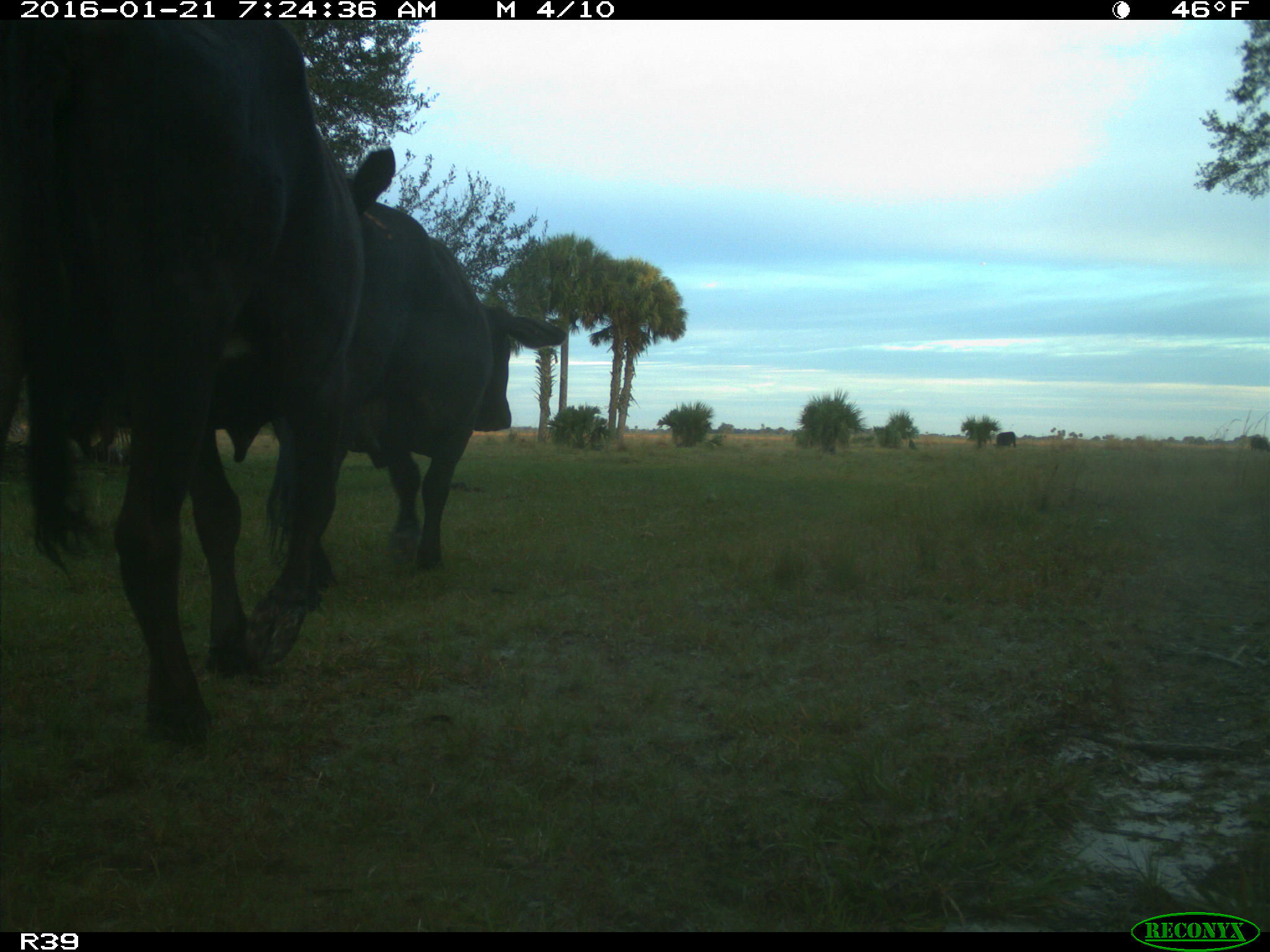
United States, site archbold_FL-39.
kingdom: Animalia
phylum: Chordata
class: Mammalia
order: Artiodactyla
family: Bovidae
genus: Bos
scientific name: Bos taurus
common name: domestic cow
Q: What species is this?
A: Bos taurus (domestic cow).